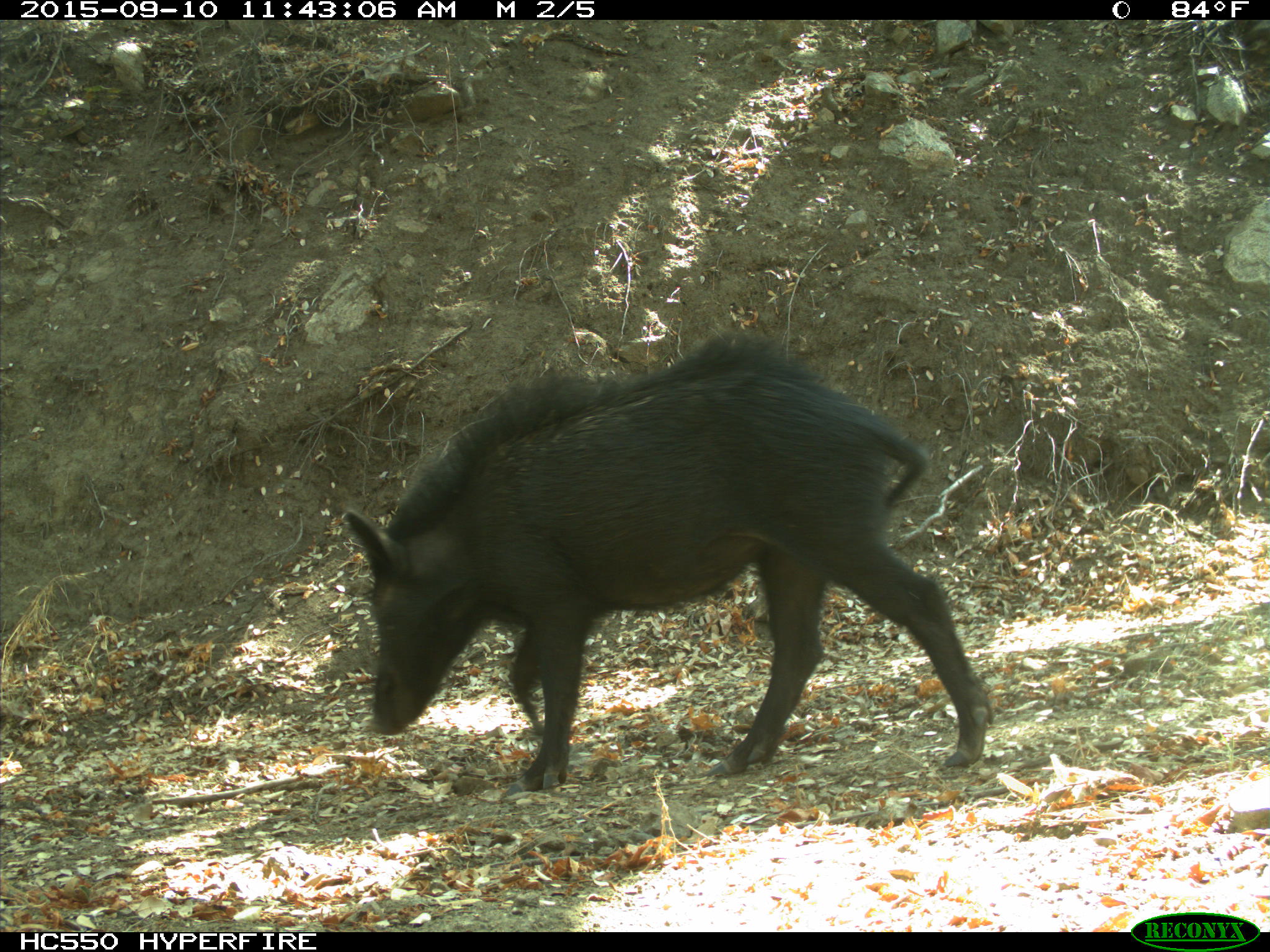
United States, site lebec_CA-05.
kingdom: Animalia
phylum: Chordata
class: Mammalia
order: Artiodactyla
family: Suidae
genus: Sus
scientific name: Sus scrofa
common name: wild boar